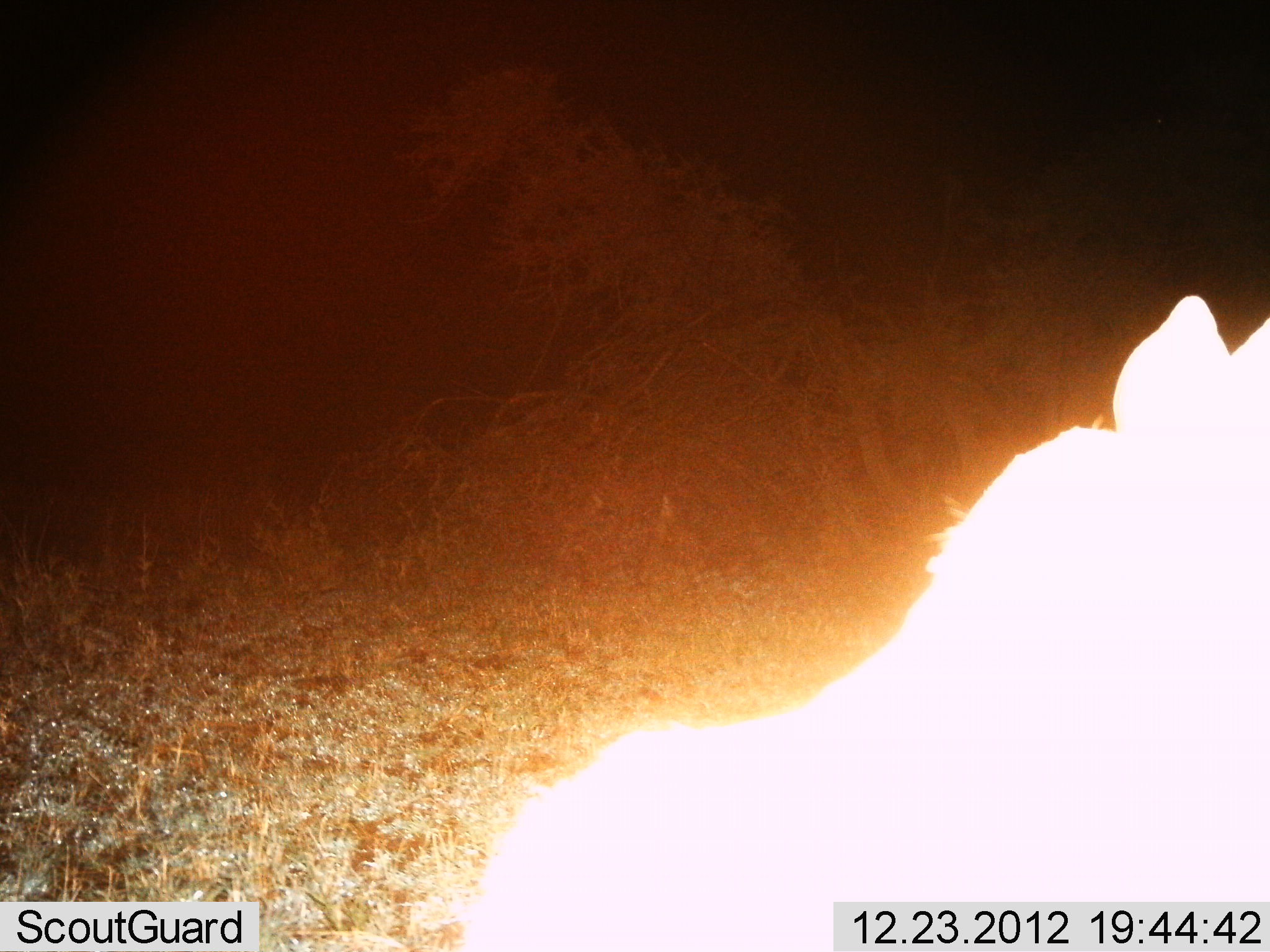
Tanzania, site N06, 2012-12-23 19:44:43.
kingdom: Animalia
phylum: Chordata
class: Mammalia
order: Carnivora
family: Hyaenidae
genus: Crocuta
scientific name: Crocuta crocuta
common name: spotted hyena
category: hyenaspotted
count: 1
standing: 50%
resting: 0%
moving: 50%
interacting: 0%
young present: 0%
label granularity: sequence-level